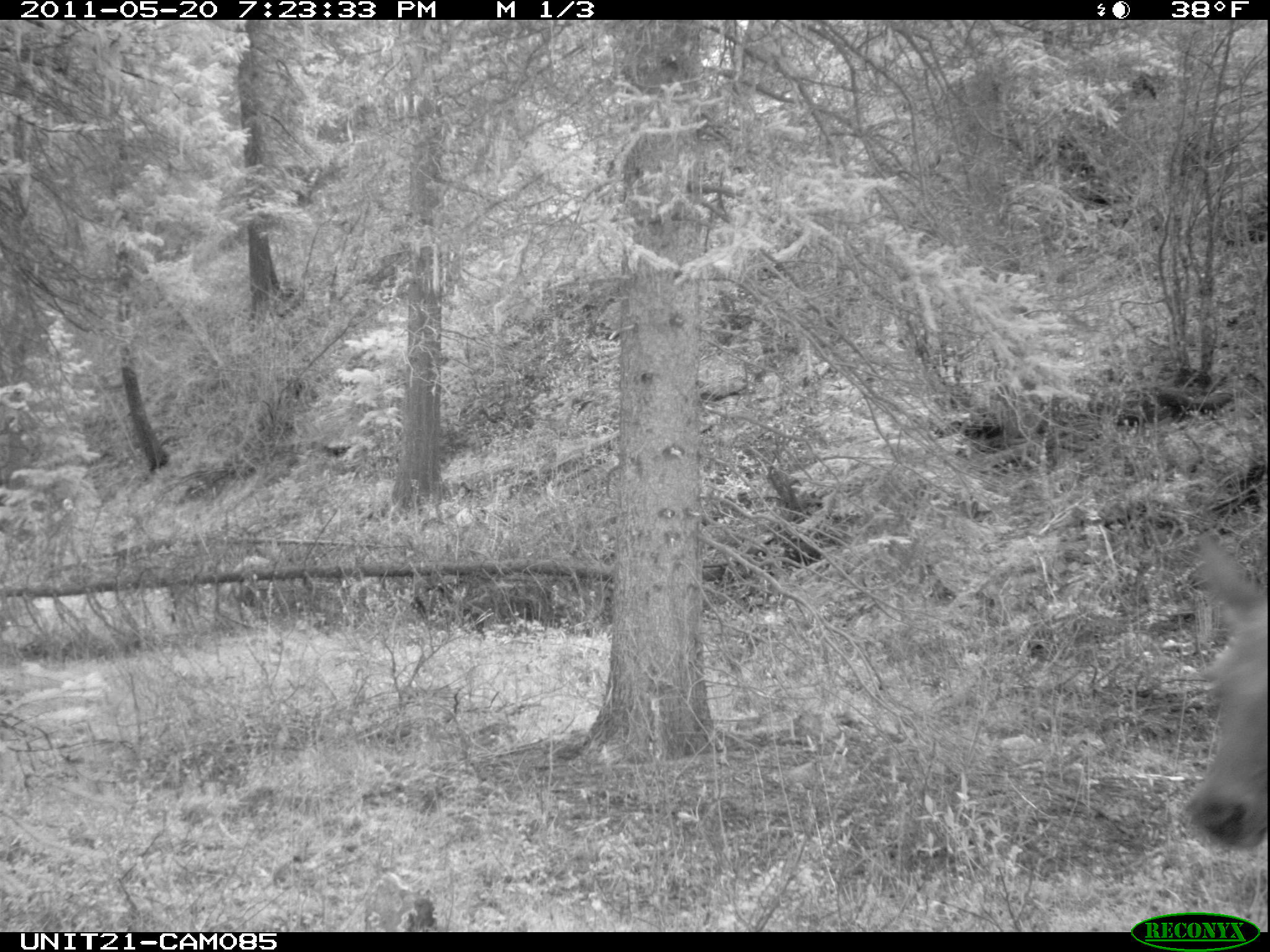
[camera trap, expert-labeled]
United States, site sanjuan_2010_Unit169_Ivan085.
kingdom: Animalia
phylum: Chordata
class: Mammalia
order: Artiodactyla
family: Cervidae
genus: Cervus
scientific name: Cervus elaphus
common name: red deer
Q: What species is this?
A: Cervus elaphus (red deer).